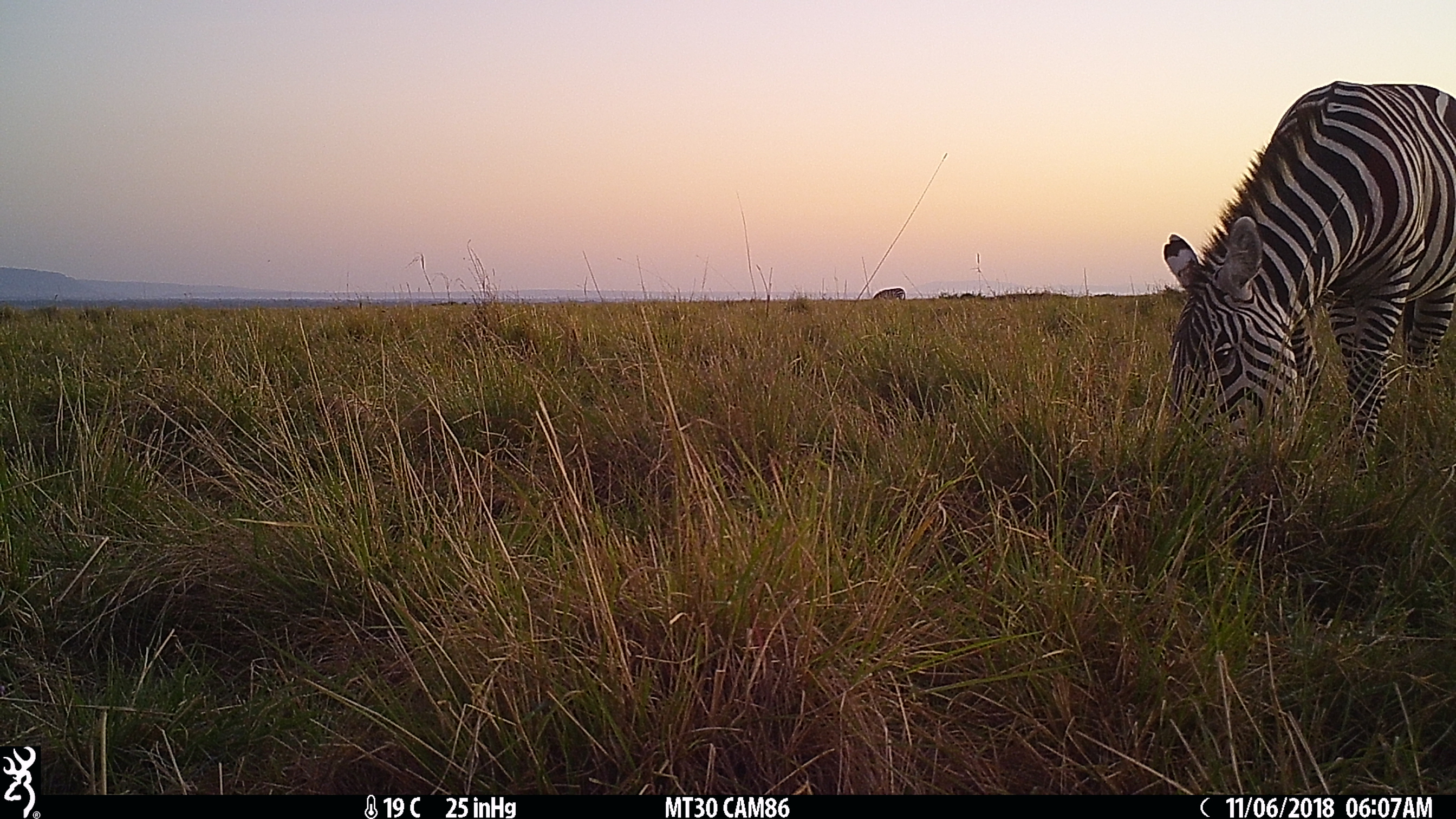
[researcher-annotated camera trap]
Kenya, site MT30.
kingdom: Animalia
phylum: Chordata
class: Mammalia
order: Perissodactyla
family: Equidae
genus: Equus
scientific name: Equus quagga burchellii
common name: burchell's zebra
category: zebra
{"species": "zebra (burchell's zebra) (Equus quagga burchellii)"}